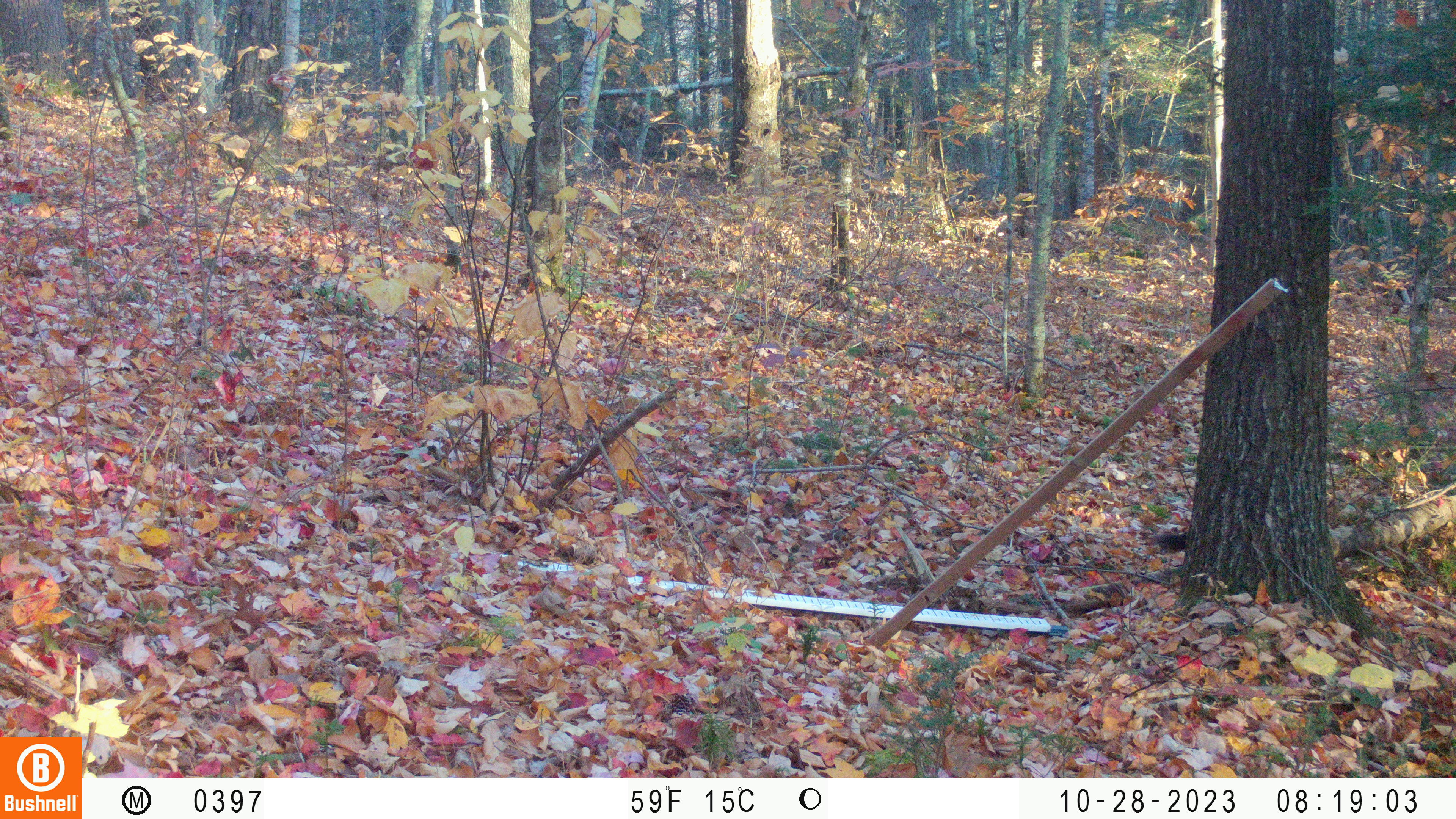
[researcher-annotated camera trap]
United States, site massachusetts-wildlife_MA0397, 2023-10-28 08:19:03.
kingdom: Animalia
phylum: Chordata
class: Mammalia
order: Rodentia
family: Sciuridae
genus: Sciurus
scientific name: Sciurus carolinensis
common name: gray squirrel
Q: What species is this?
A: Gray squirrel (Sciurus carolinensis).